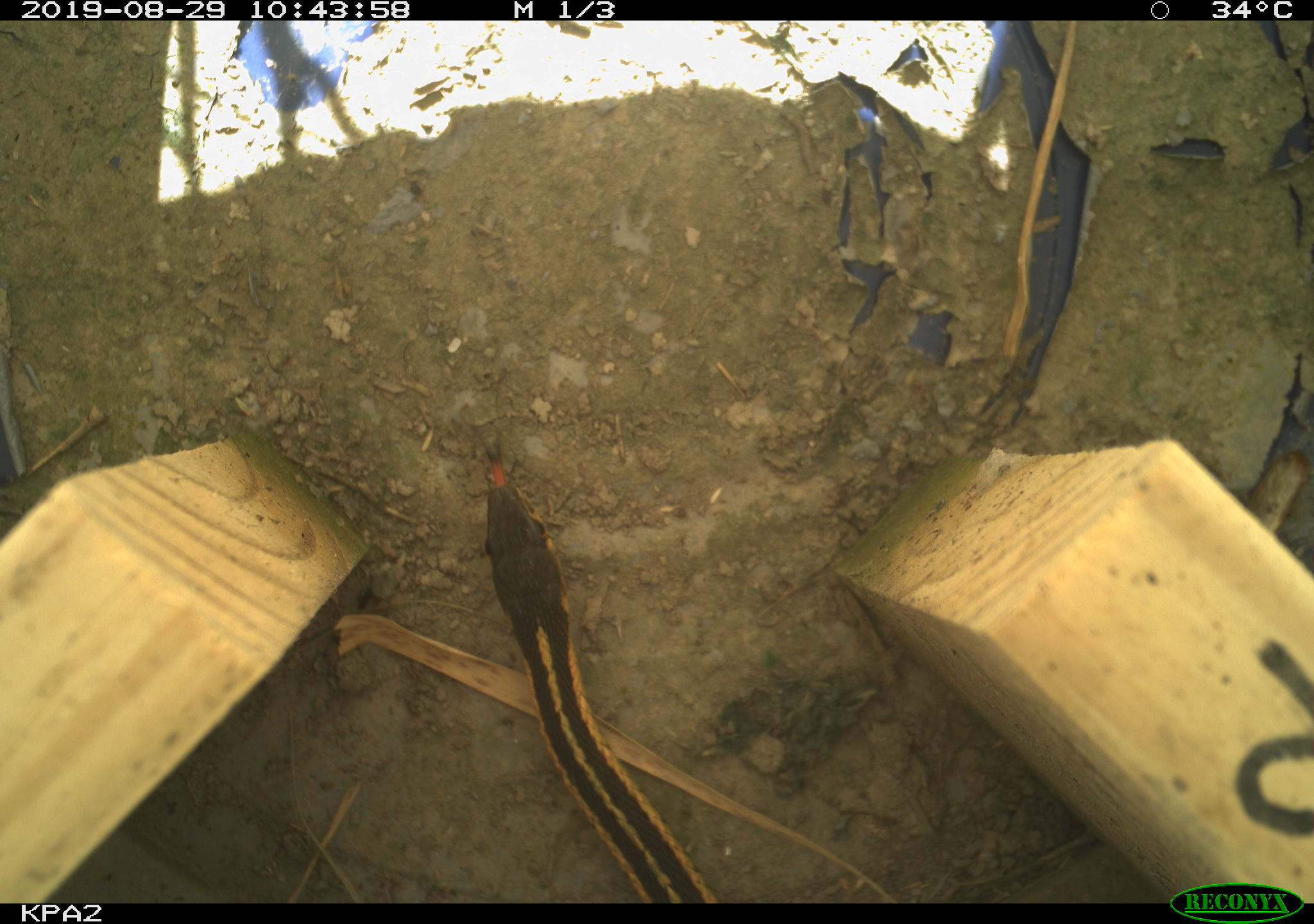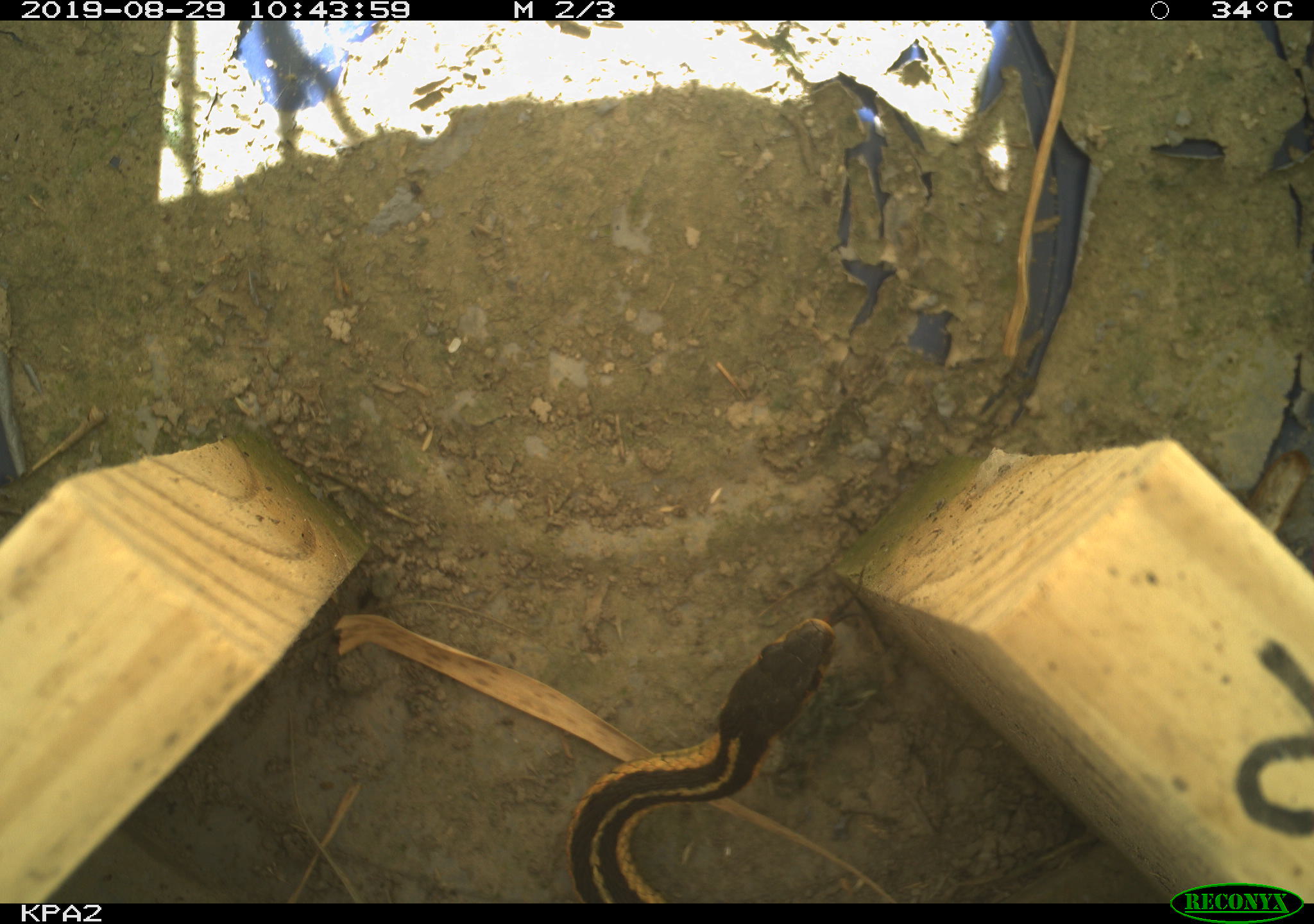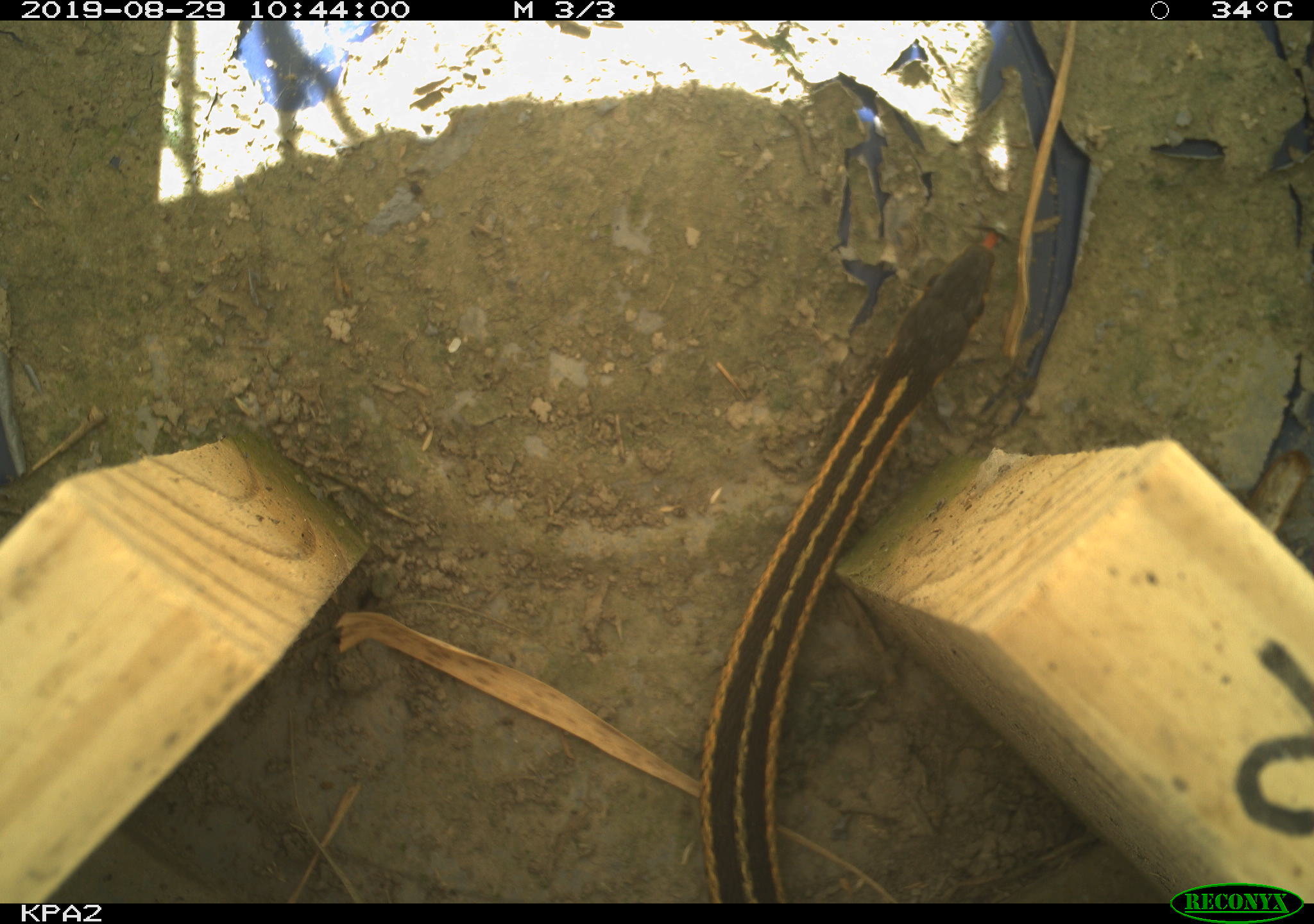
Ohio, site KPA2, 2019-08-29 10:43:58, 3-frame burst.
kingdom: Animalia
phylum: Chordata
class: Reptilia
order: Squamata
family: Colubridae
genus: Thamnophis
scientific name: Thamnophis sirtalis sirtalis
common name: eastern gartersnake